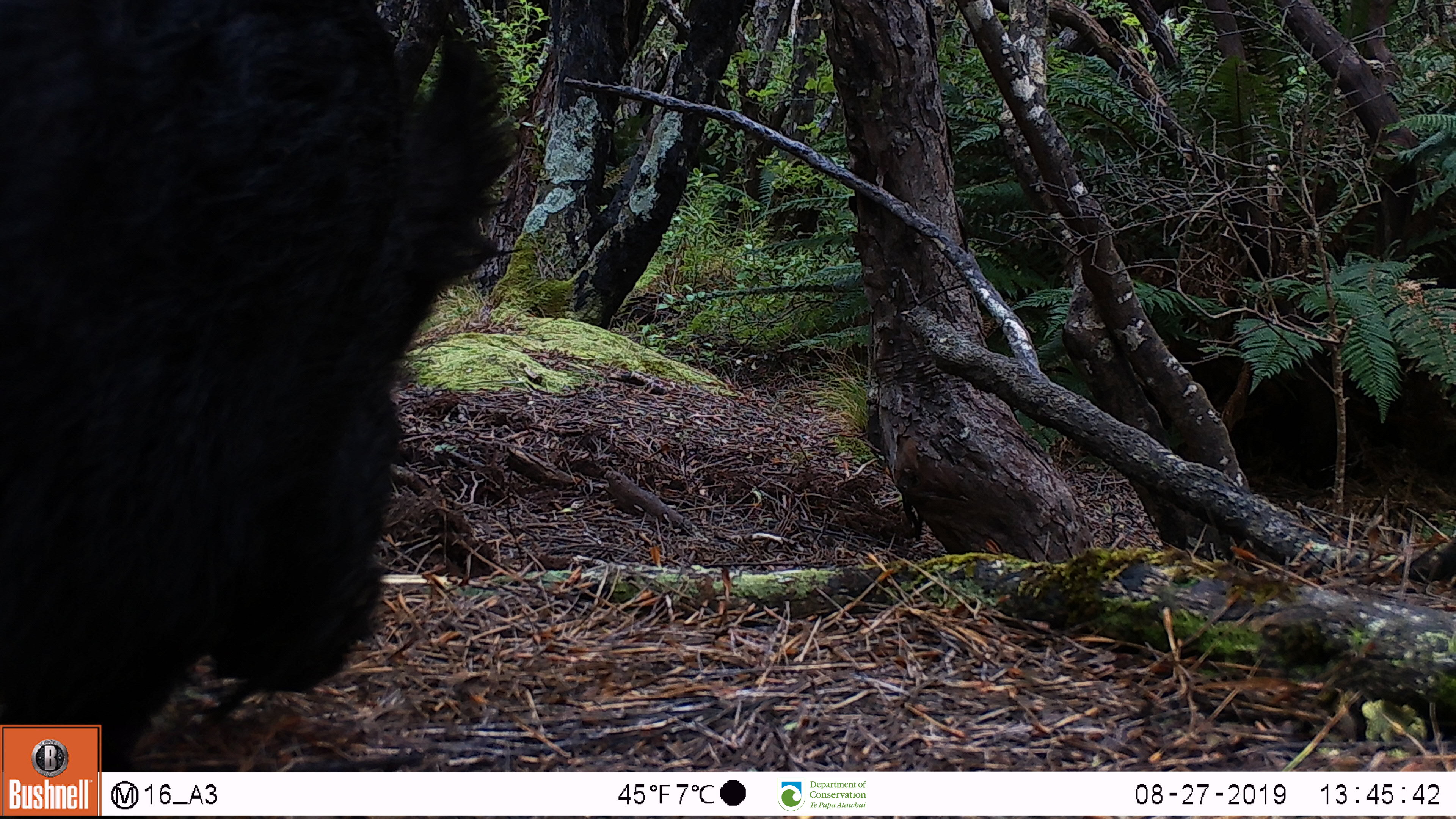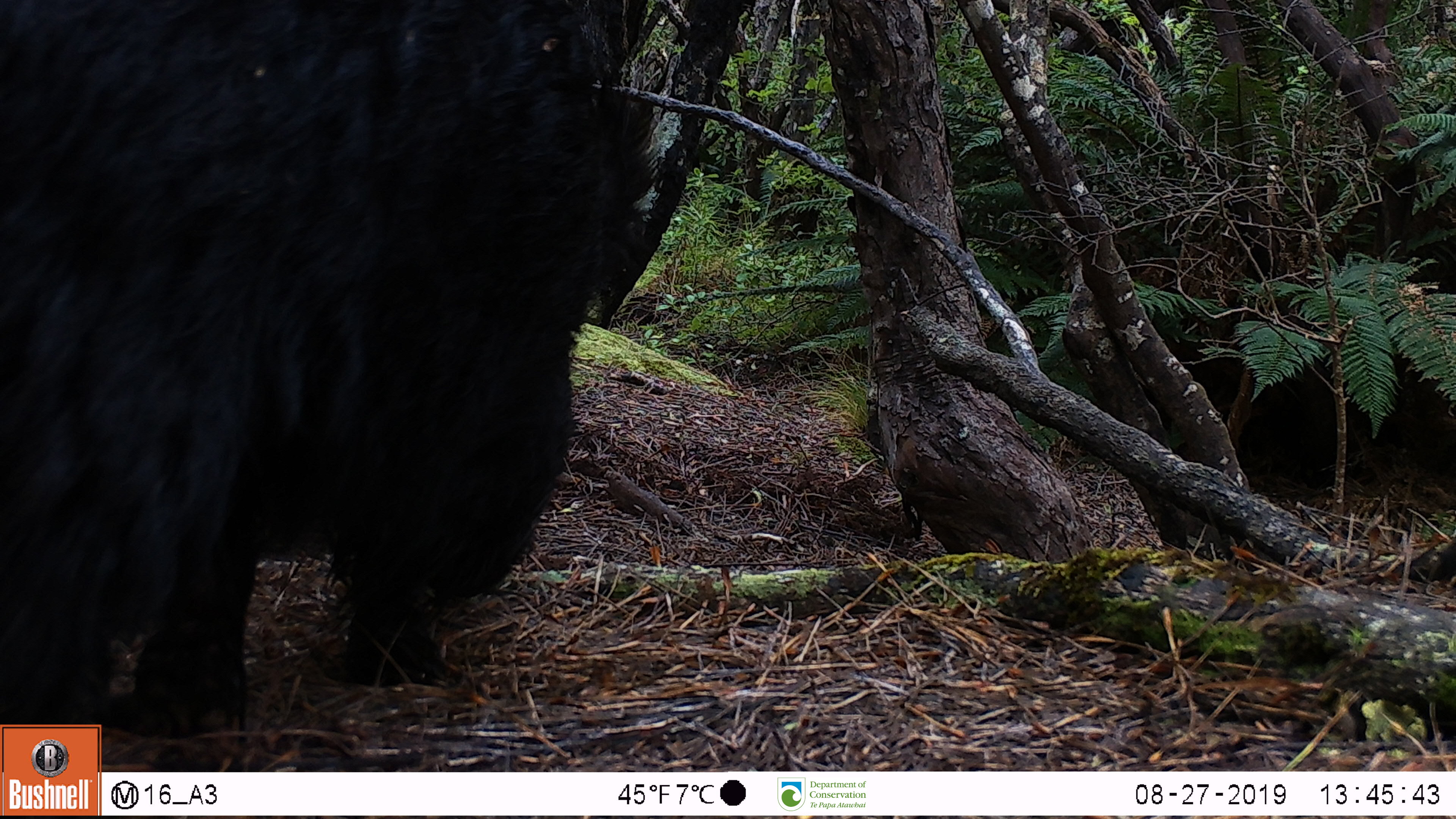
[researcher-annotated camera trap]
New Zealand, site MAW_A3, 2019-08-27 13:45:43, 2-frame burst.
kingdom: Animalia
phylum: Chordata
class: Mammalia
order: Artiodactyla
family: Suidae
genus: Sus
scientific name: Sus scrofa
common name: pig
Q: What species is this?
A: Pig (Sus scrofa).